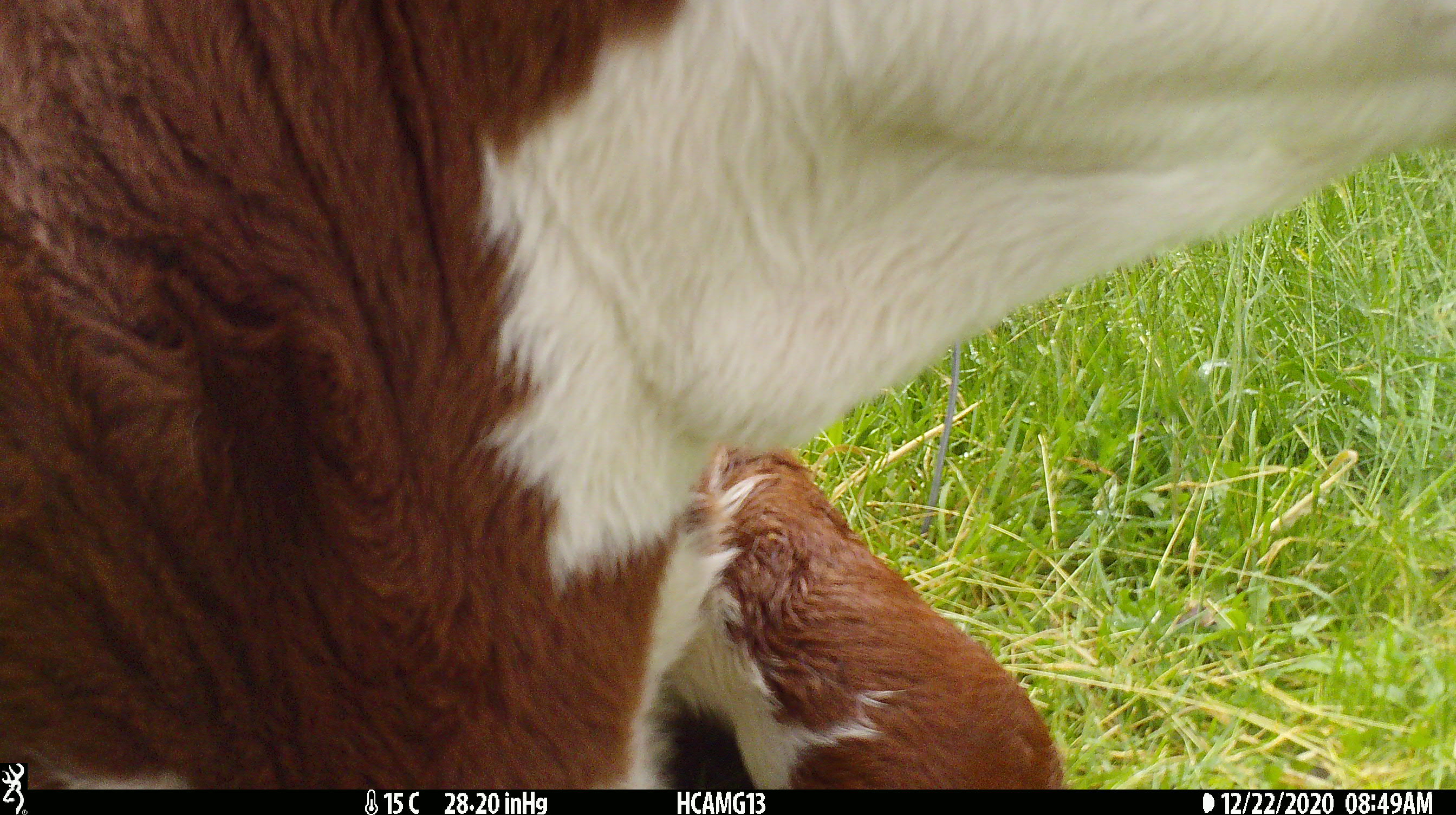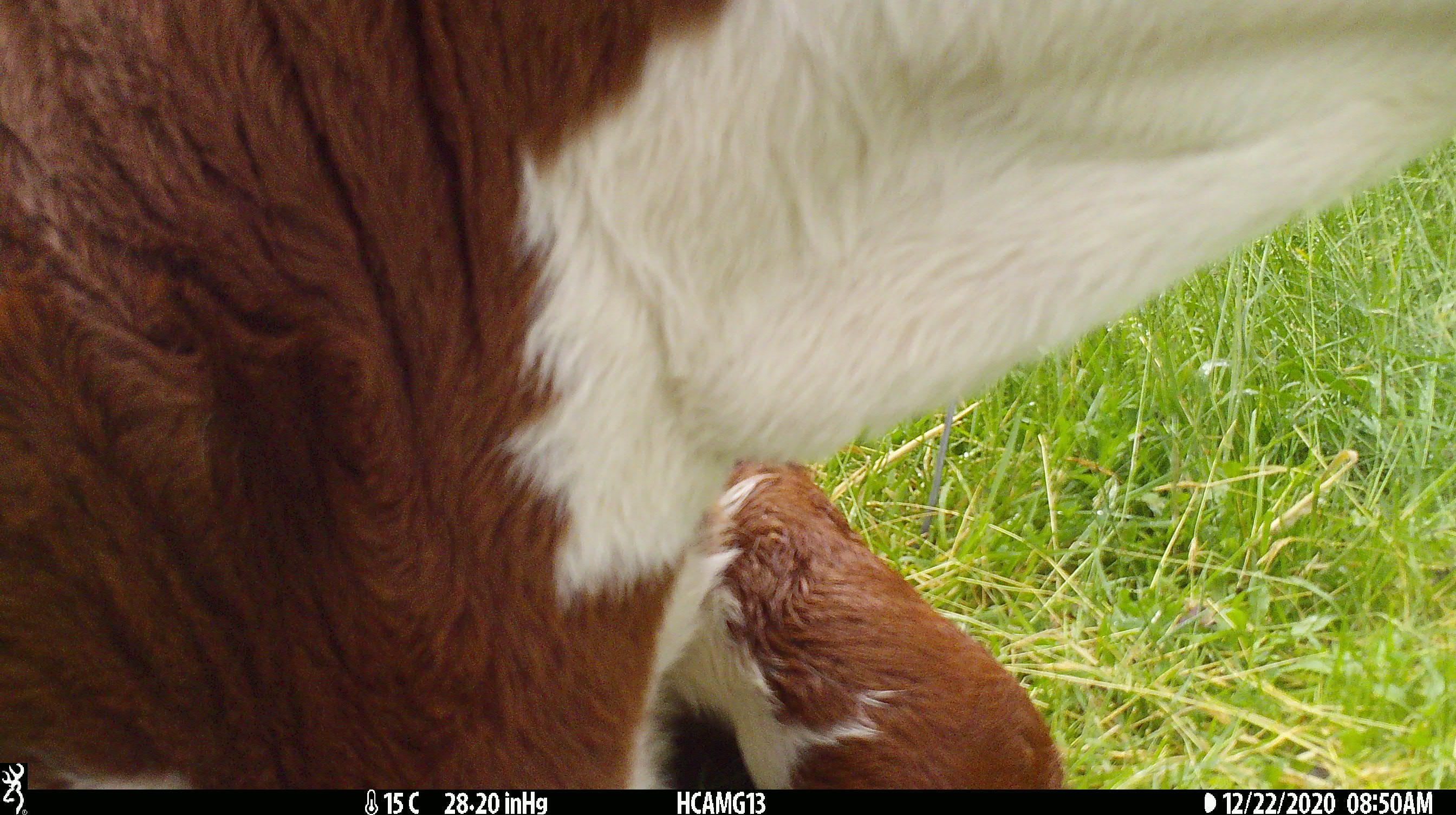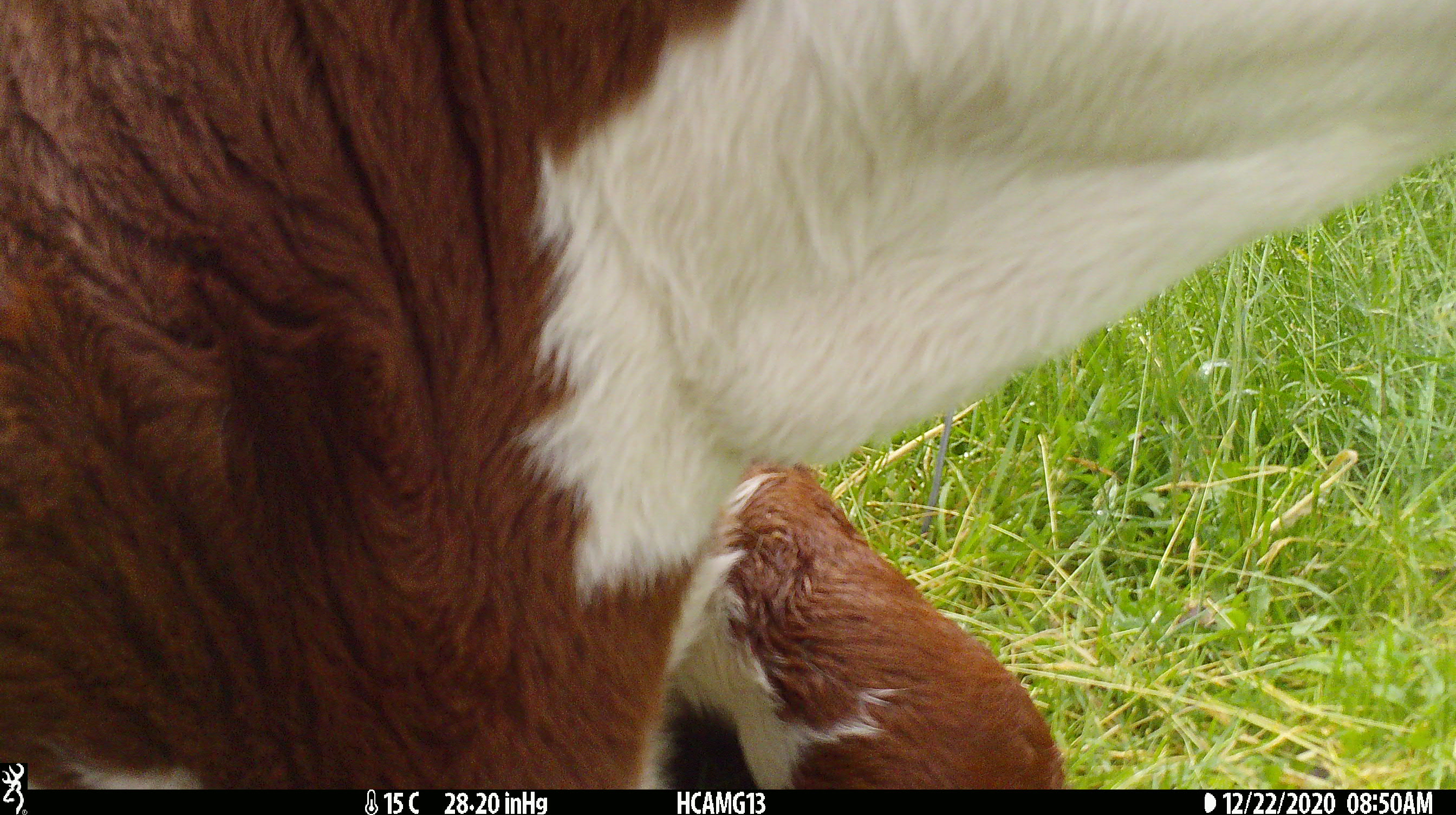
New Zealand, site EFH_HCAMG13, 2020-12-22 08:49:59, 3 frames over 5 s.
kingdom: Animalia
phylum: Chordata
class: Mammalia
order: Artiodactyla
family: Bovidae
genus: Bos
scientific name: Bos taurus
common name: domestic cow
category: cow